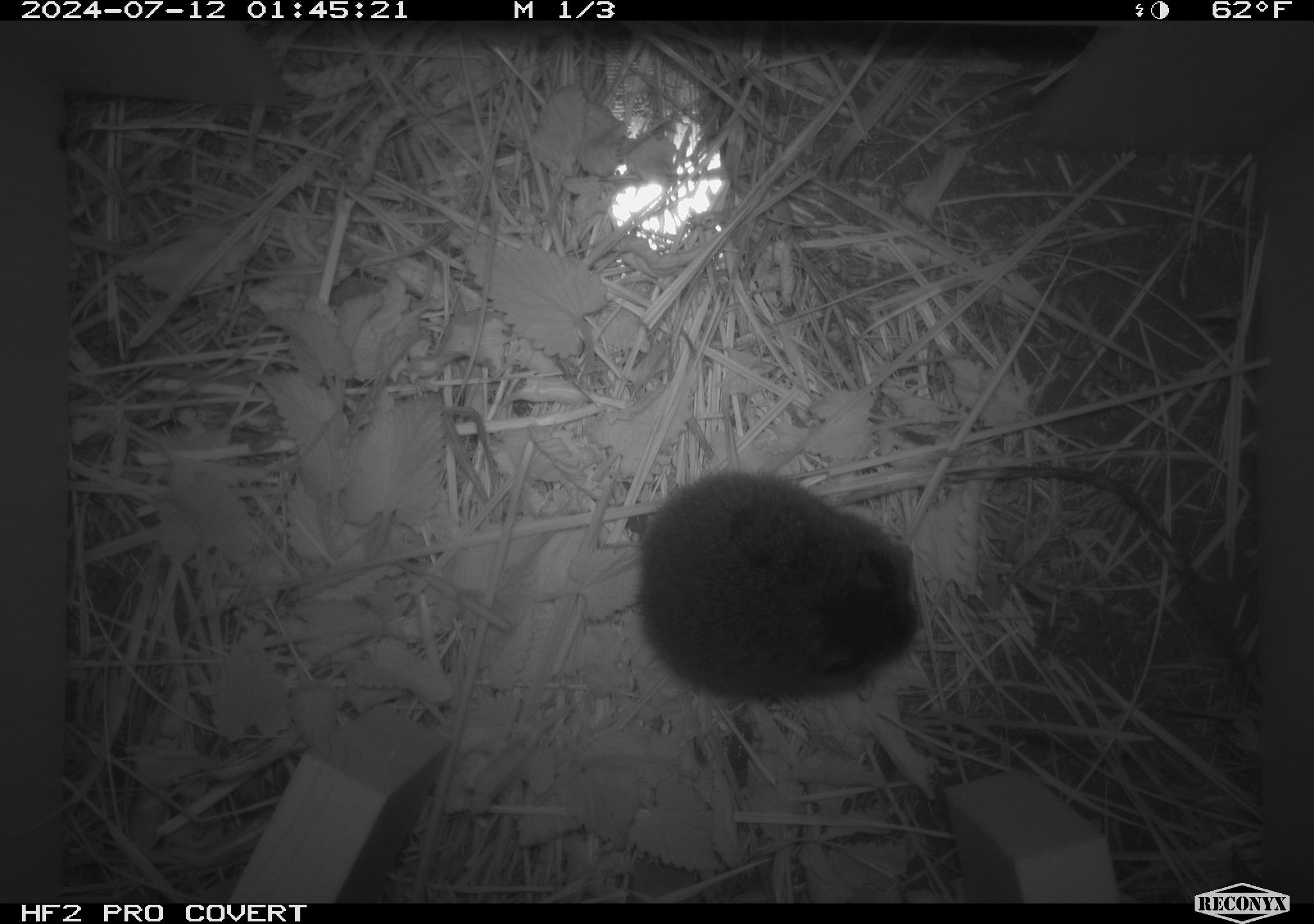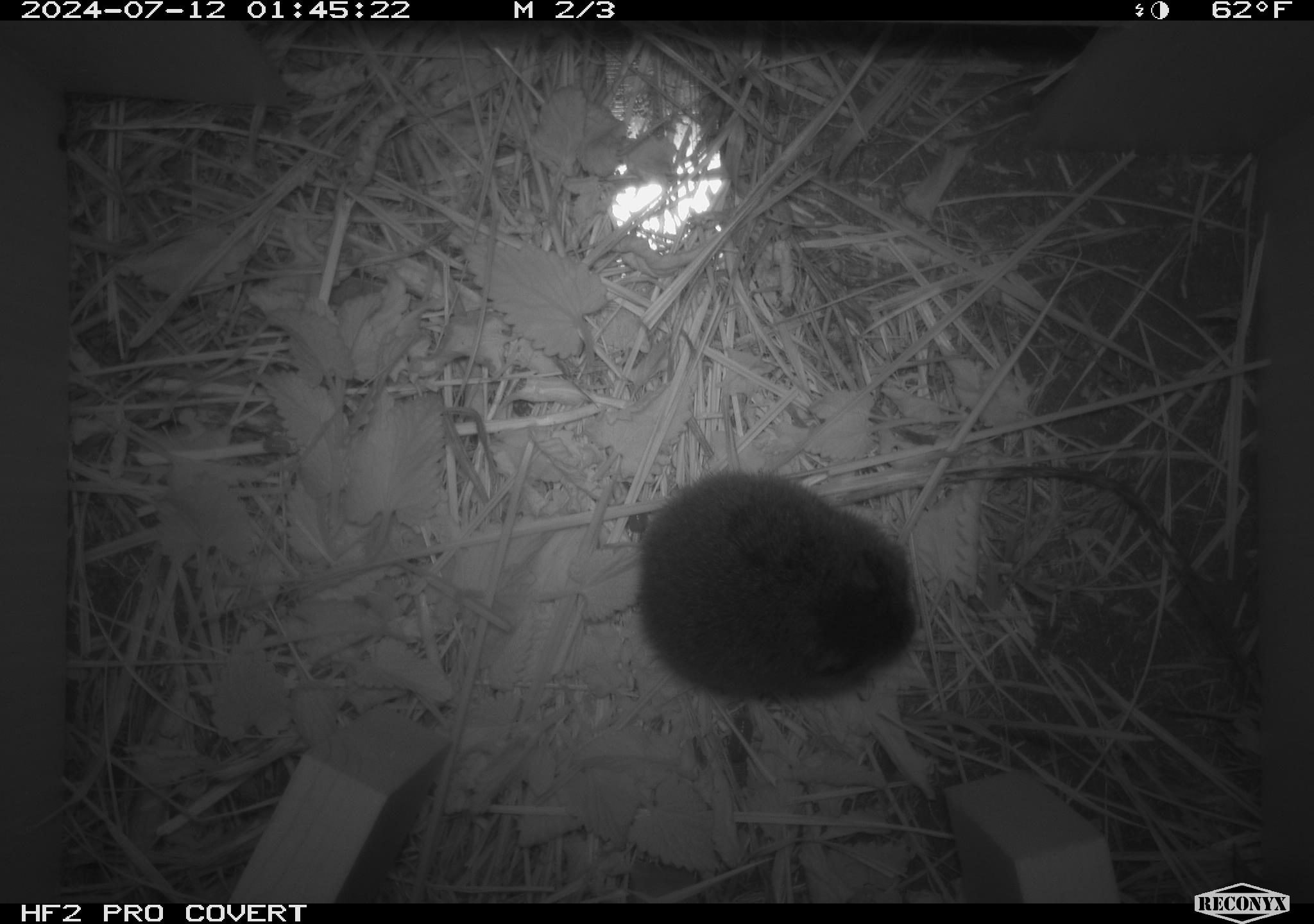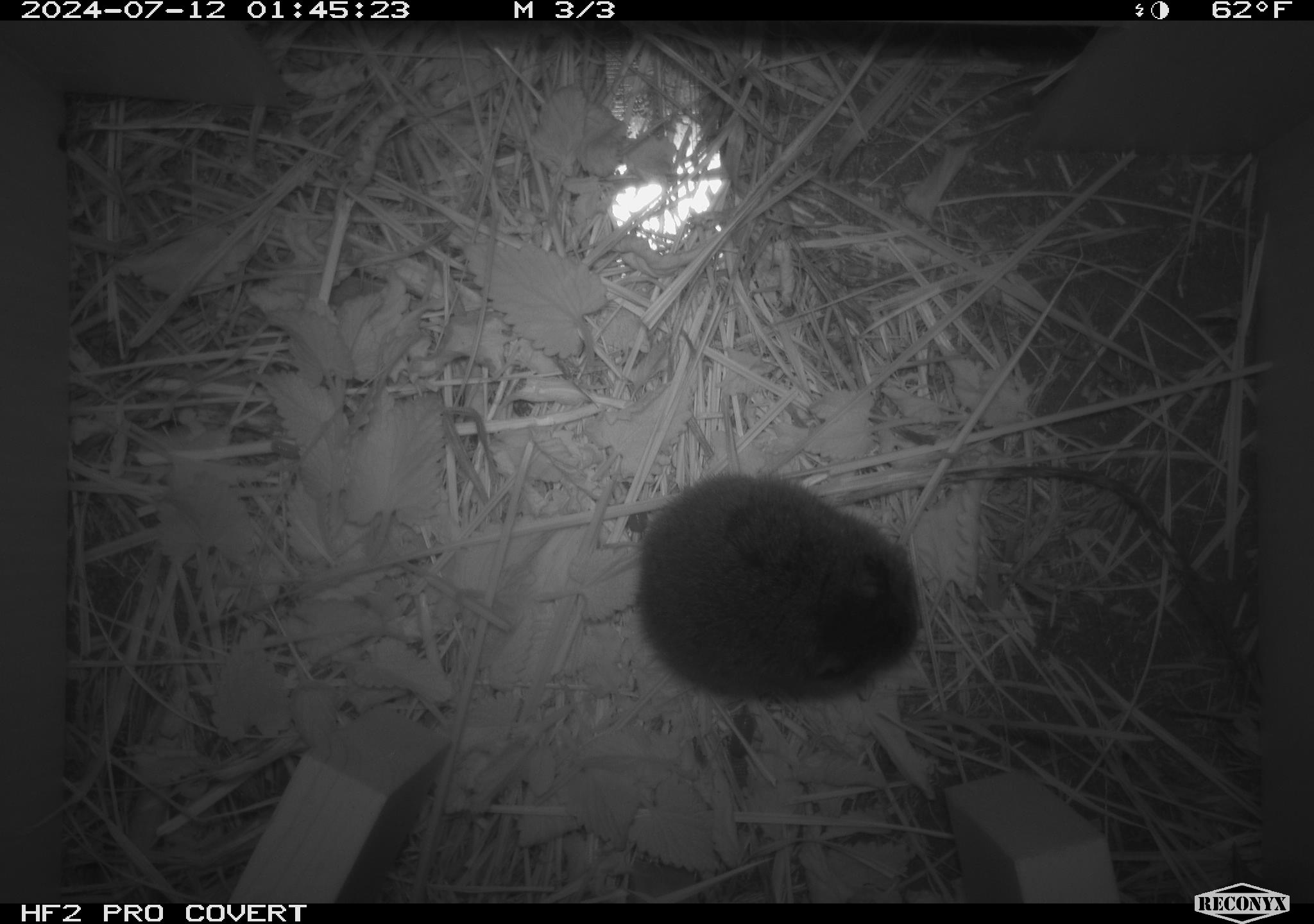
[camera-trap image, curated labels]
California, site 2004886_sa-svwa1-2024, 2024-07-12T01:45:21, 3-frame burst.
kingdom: Animalia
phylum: Chordata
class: Mammalia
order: Rodentia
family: Cricetidae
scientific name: Arvicolinae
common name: voles, lemmings, and muskrats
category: arvicolinae subfamily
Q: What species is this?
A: Arvicolinae subfamily (voles, lemmings, and muskrats) (Arvicolinae).